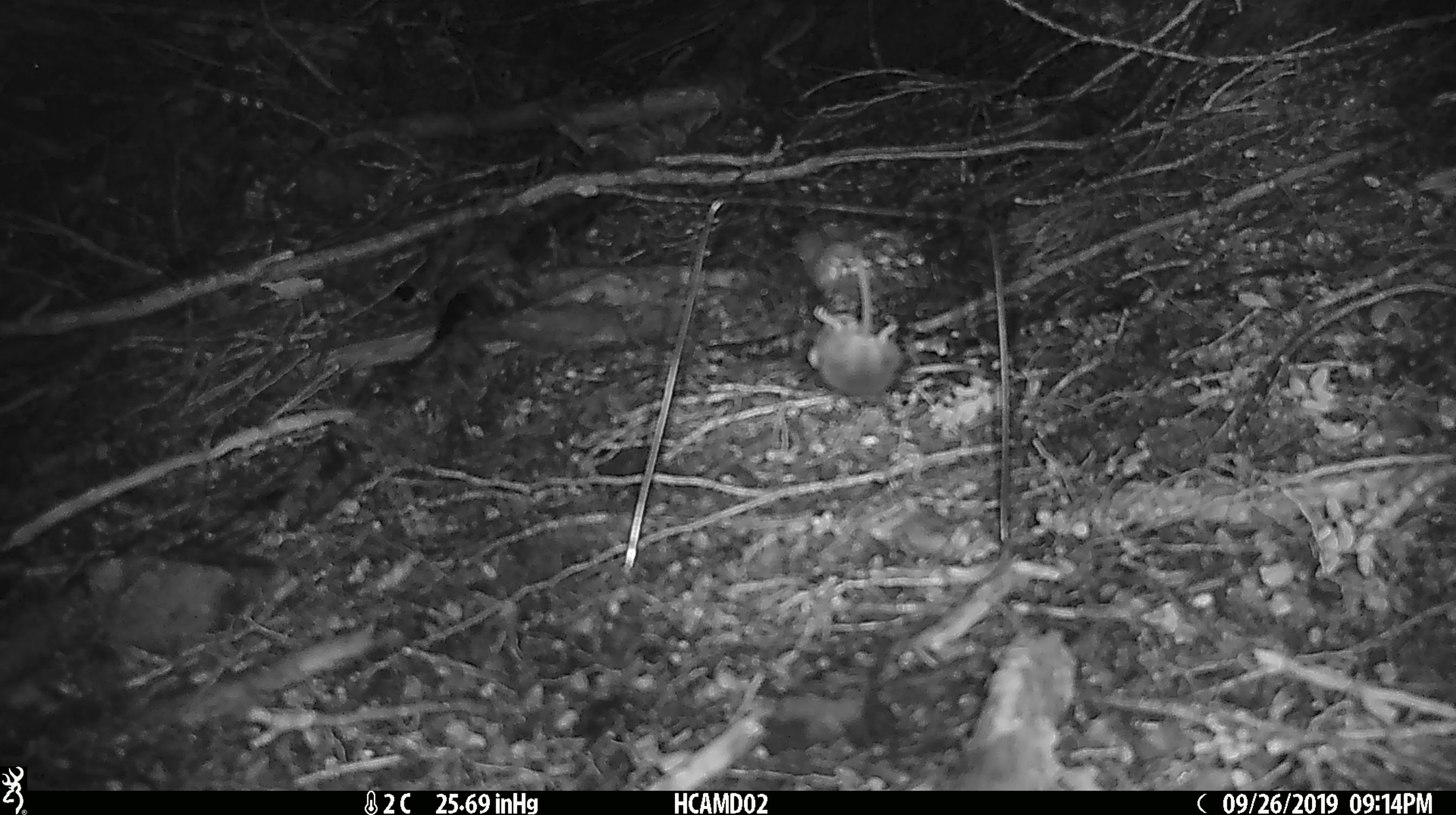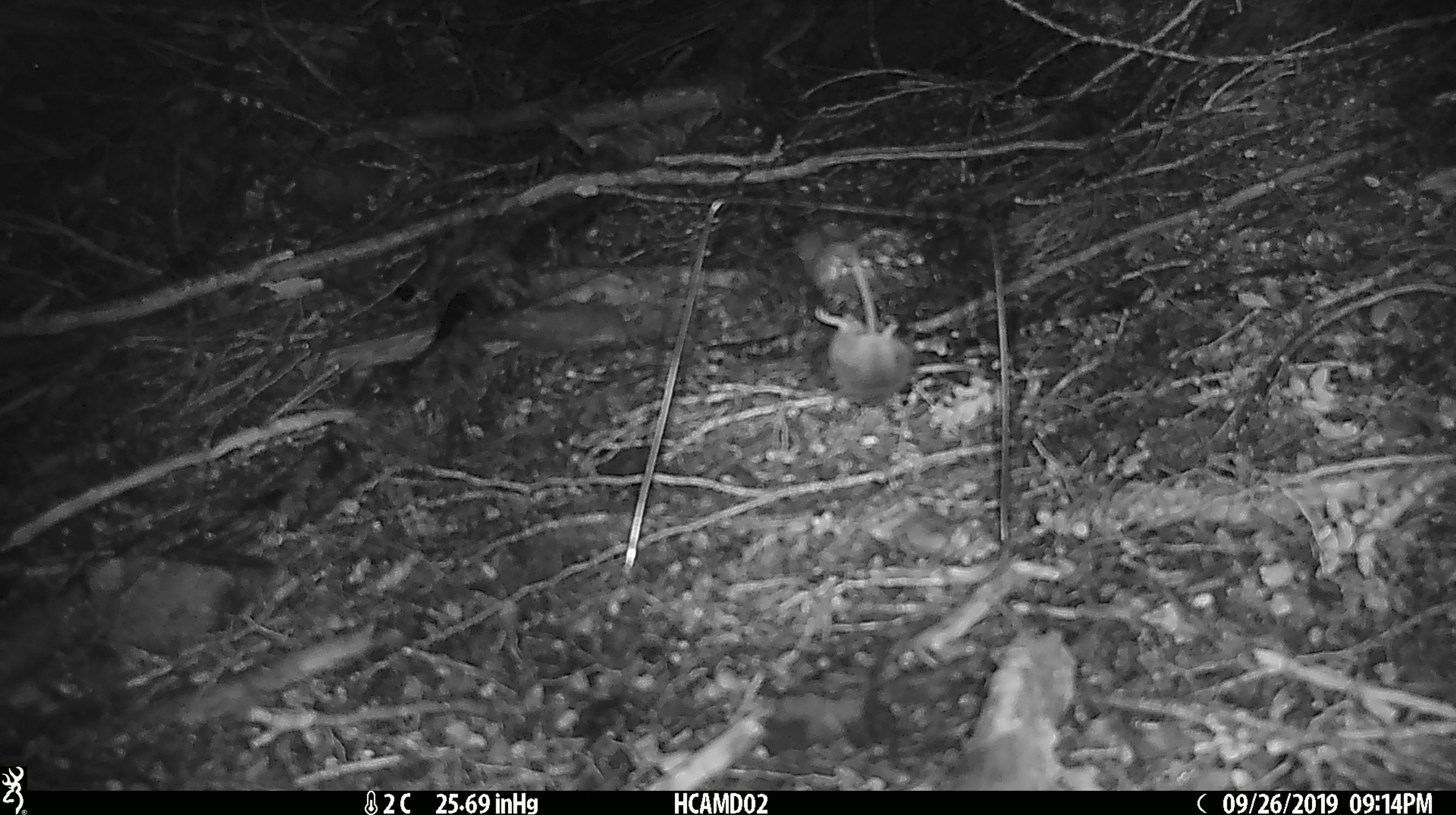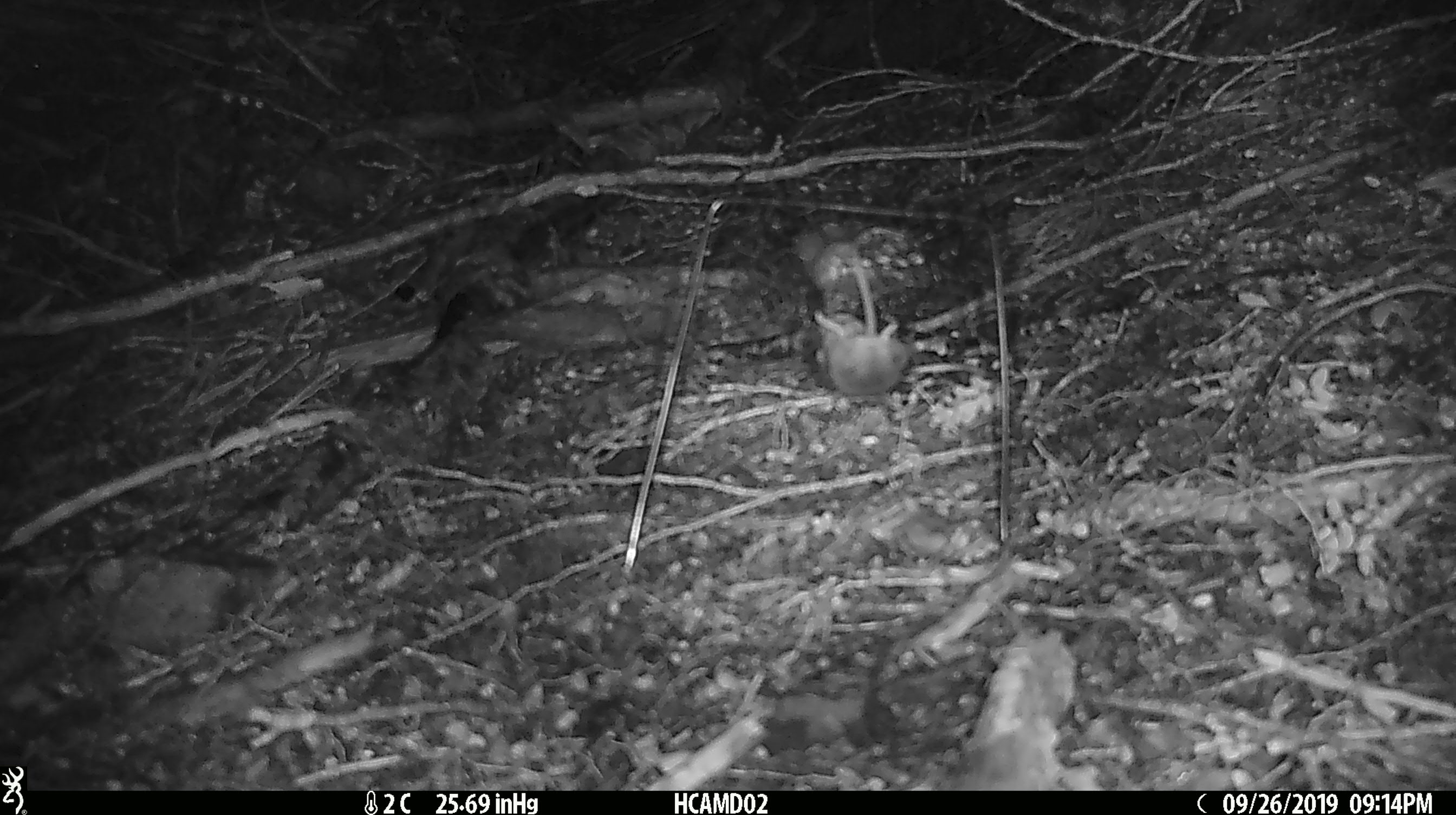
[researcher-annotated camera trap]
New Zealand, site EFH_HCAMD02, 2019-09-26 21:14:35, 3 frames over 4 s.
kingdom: Animalia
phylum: Chordata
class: Mammalia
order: Rodentia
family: Muridae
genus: Mus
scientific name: Mus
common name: mouse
Mouse (Mus).